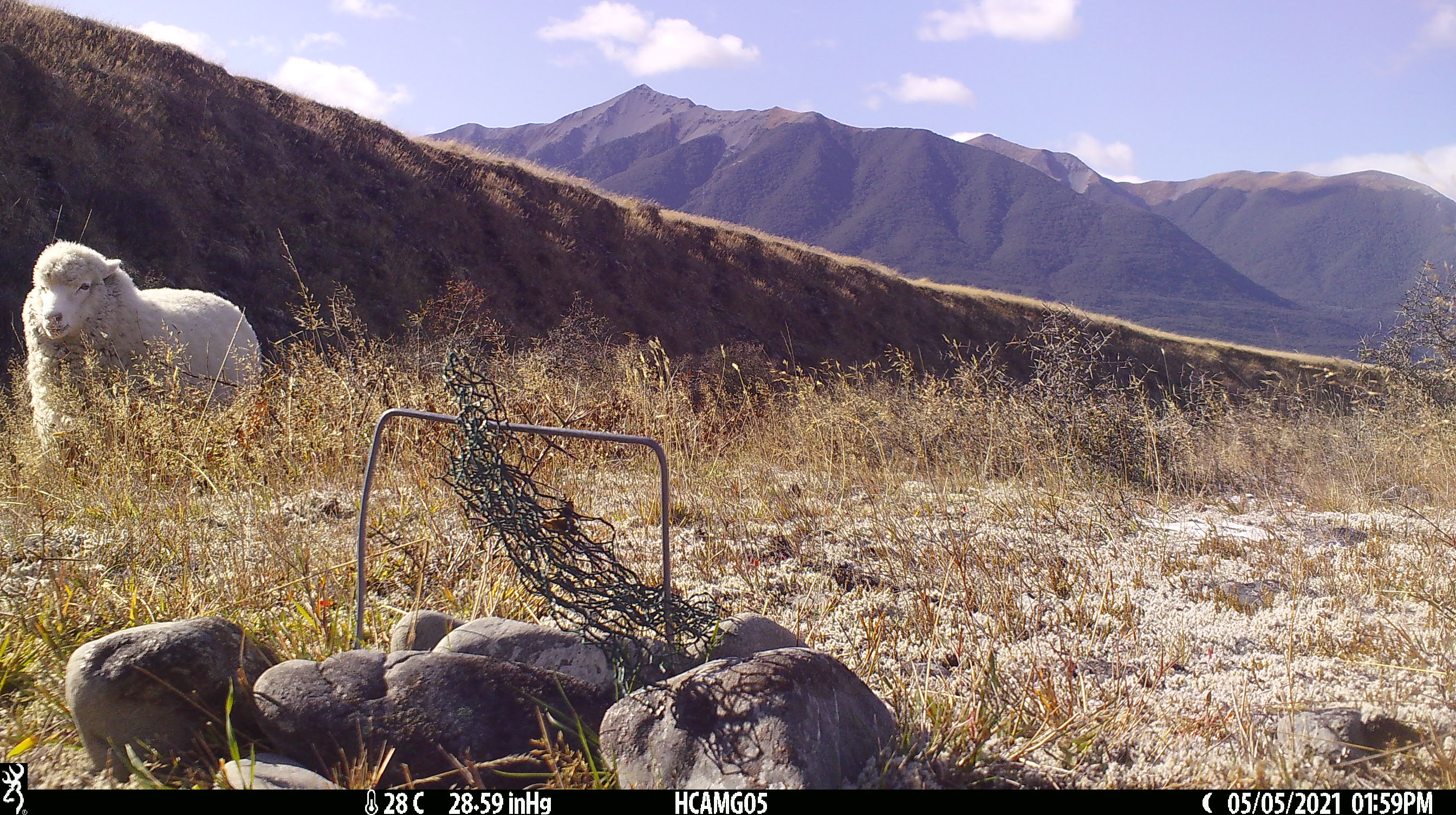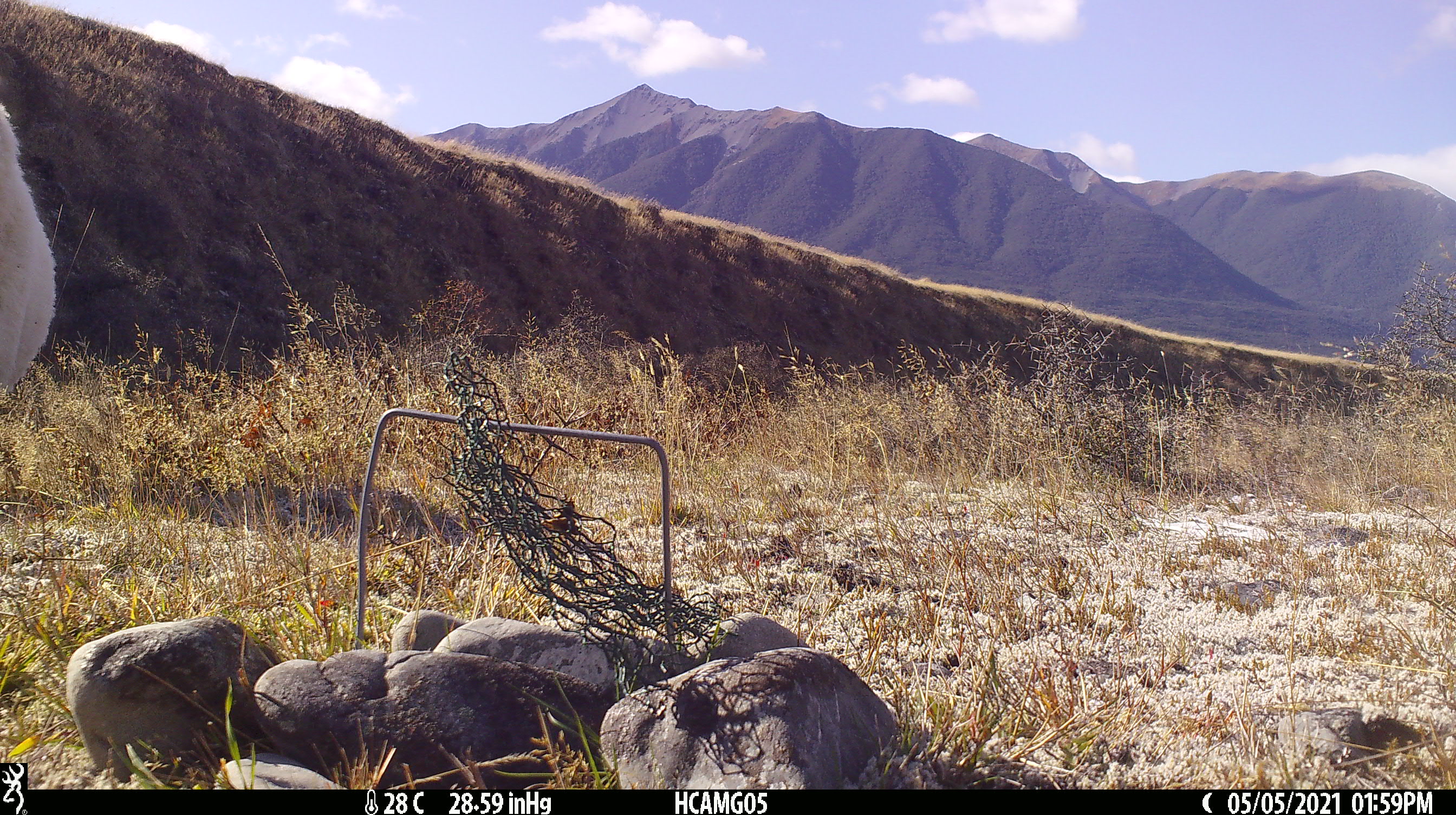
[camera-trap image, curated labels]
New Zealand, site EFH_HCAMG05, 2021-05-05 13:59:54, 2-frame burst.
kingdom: Animalia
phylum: Chordata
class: Mammalia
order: Artiodactyla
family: Bovidae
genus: Ovis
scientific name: Ovis aries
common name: domestic sheep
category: sheep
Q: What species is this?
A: Sheep (domestic sheep) (Ovis aries).